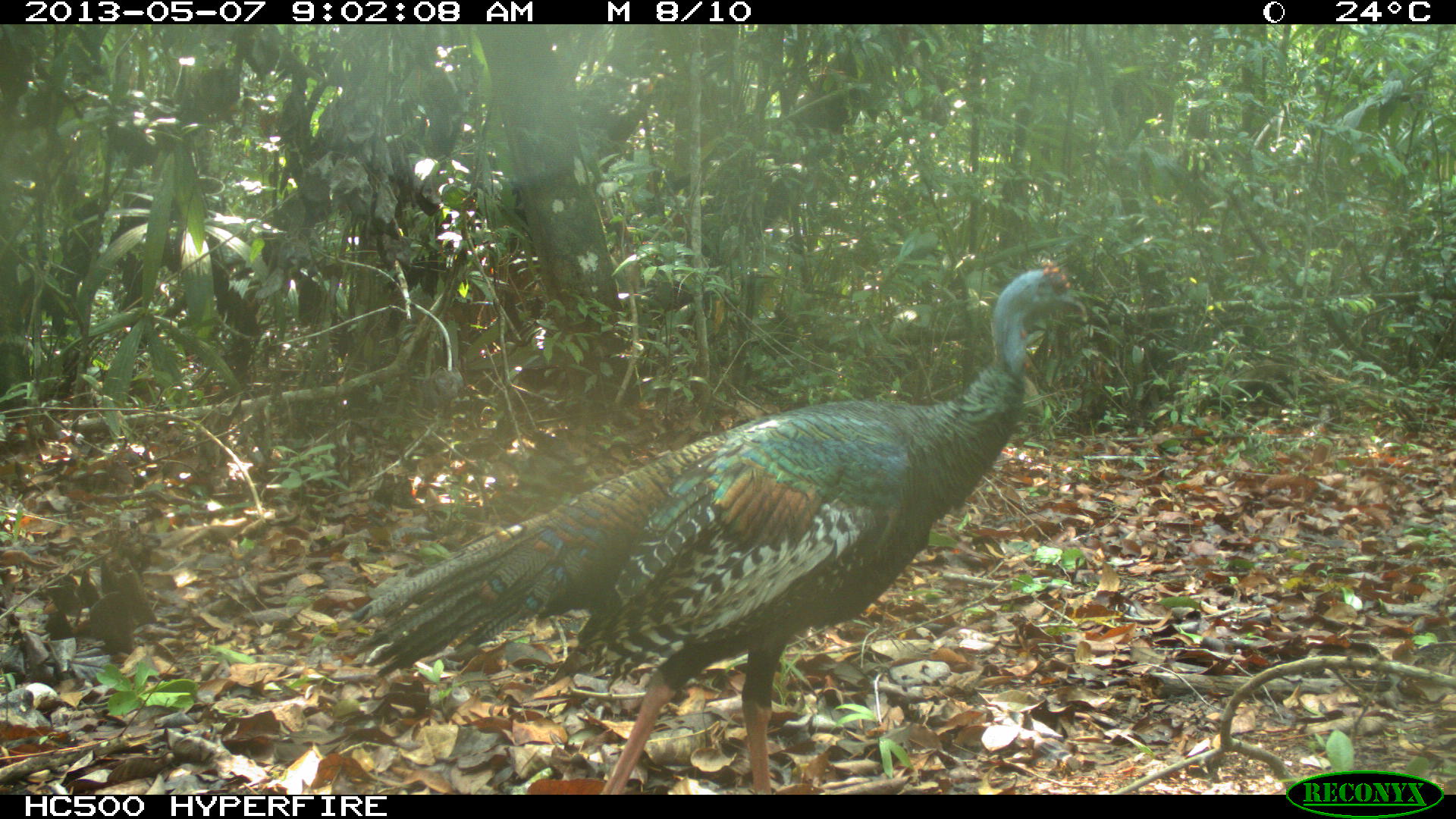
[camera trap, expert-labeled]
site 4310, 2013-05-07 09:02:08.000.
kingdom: Animalia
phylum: Chordata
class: Aves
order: Galliformes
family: Phasianidae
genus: Meleagris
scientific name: Meleagris ocellata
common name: ocellated turkey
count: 1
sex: male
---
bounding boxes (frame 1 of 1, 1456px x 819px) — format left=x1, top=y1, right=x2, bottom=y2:
meleagris ocellata: left=345, top=264, right=1087, bottom=792